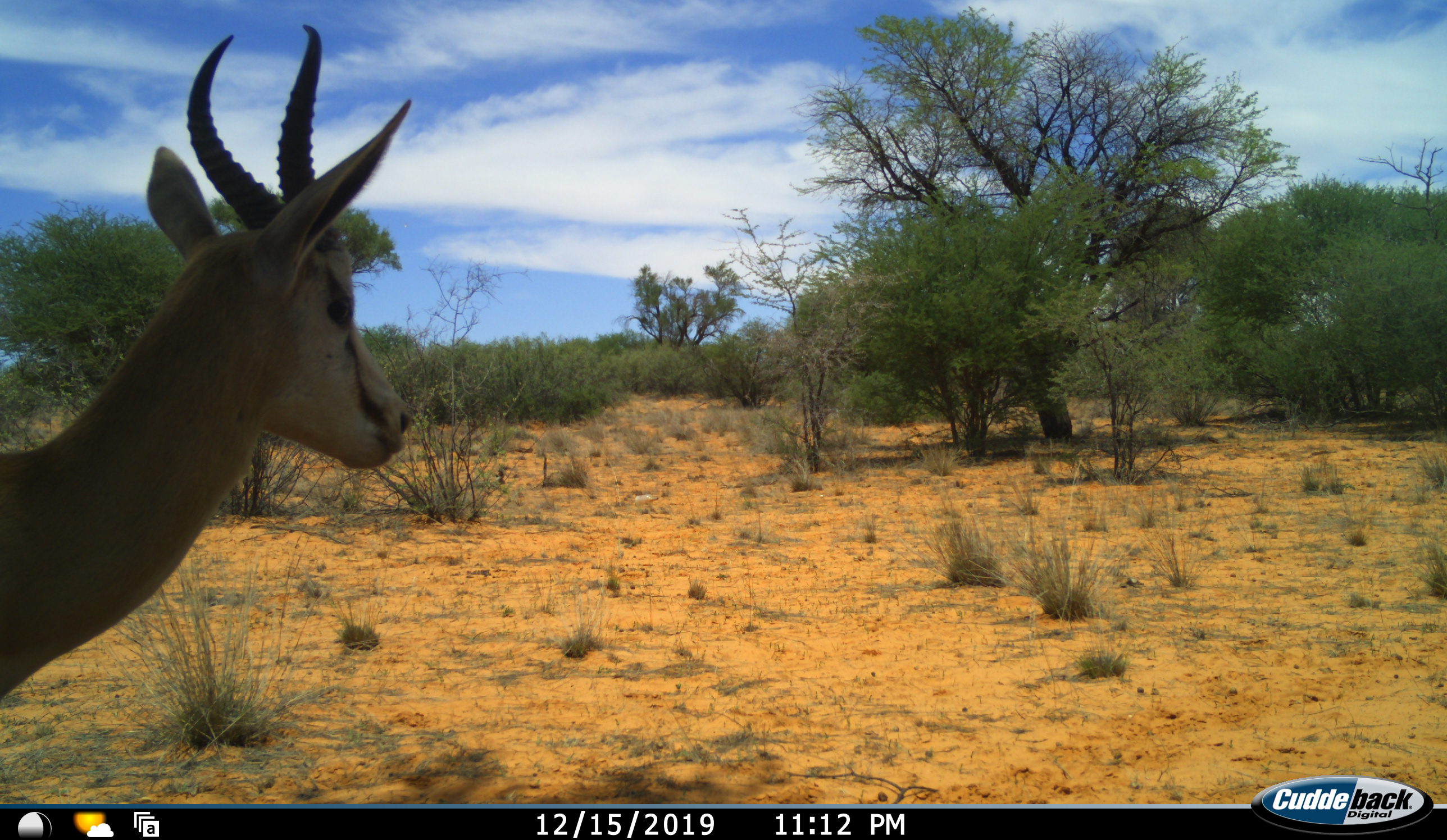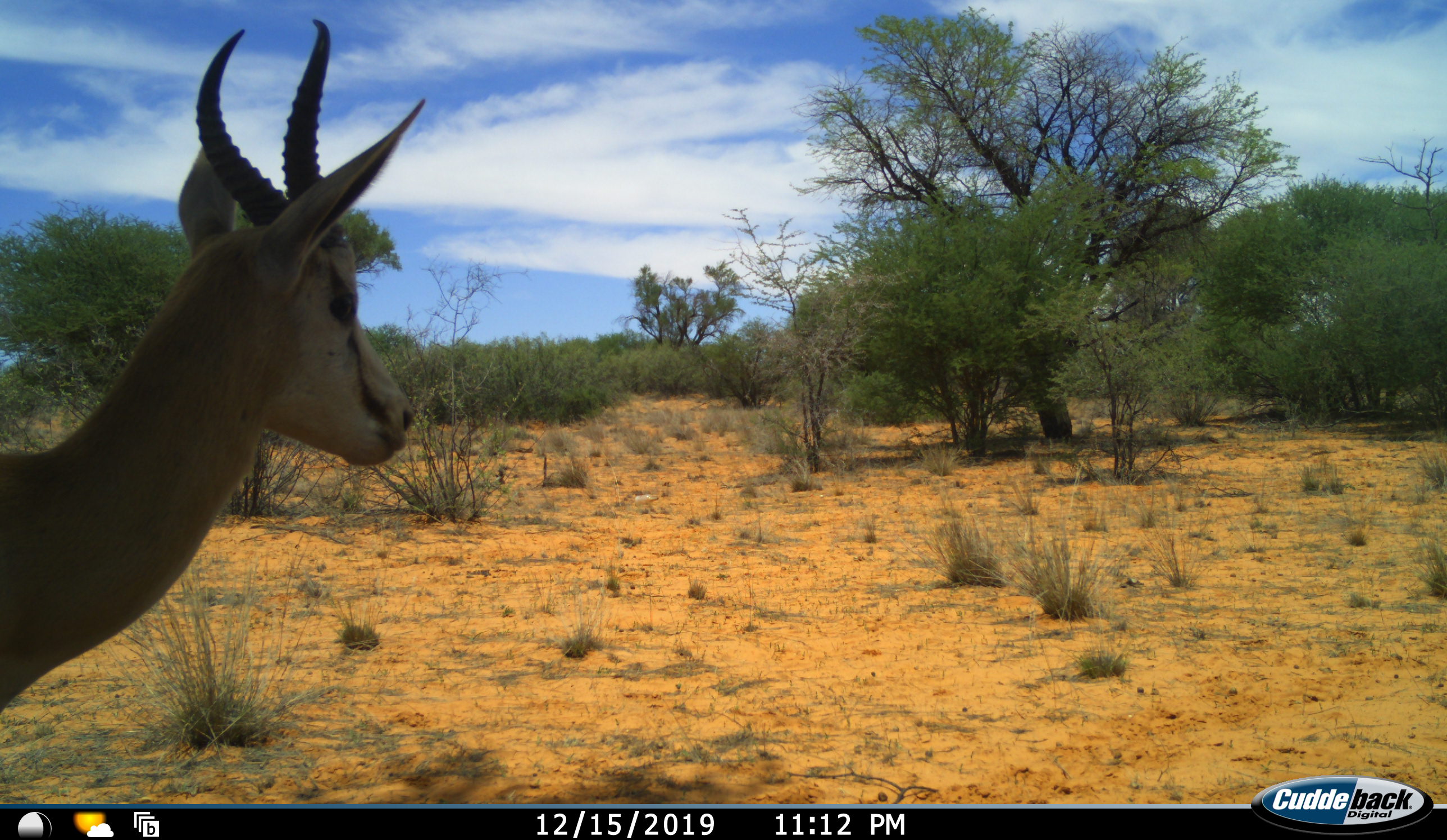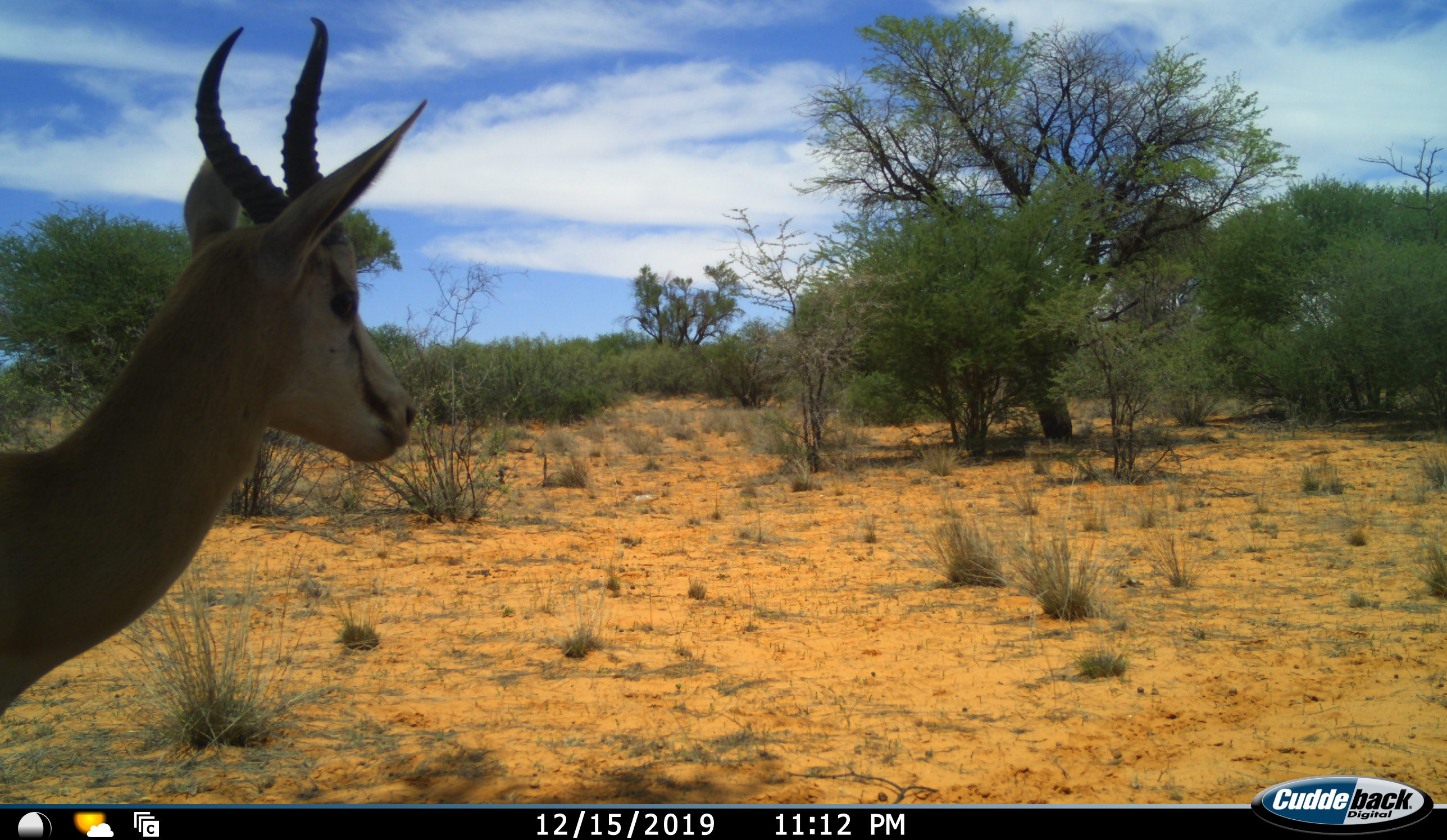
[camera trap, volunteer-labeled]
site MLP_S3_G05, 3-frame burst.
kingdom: Animalia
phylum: Chordata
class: Mammalia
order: Artiodactyla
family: Bovidae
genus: Antidorcas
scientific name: Antidorcas marsupialis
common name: springbok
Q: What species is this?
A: Springbok (Antidorcas marsupialis).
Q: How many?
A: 1.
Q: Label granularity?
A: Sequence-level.